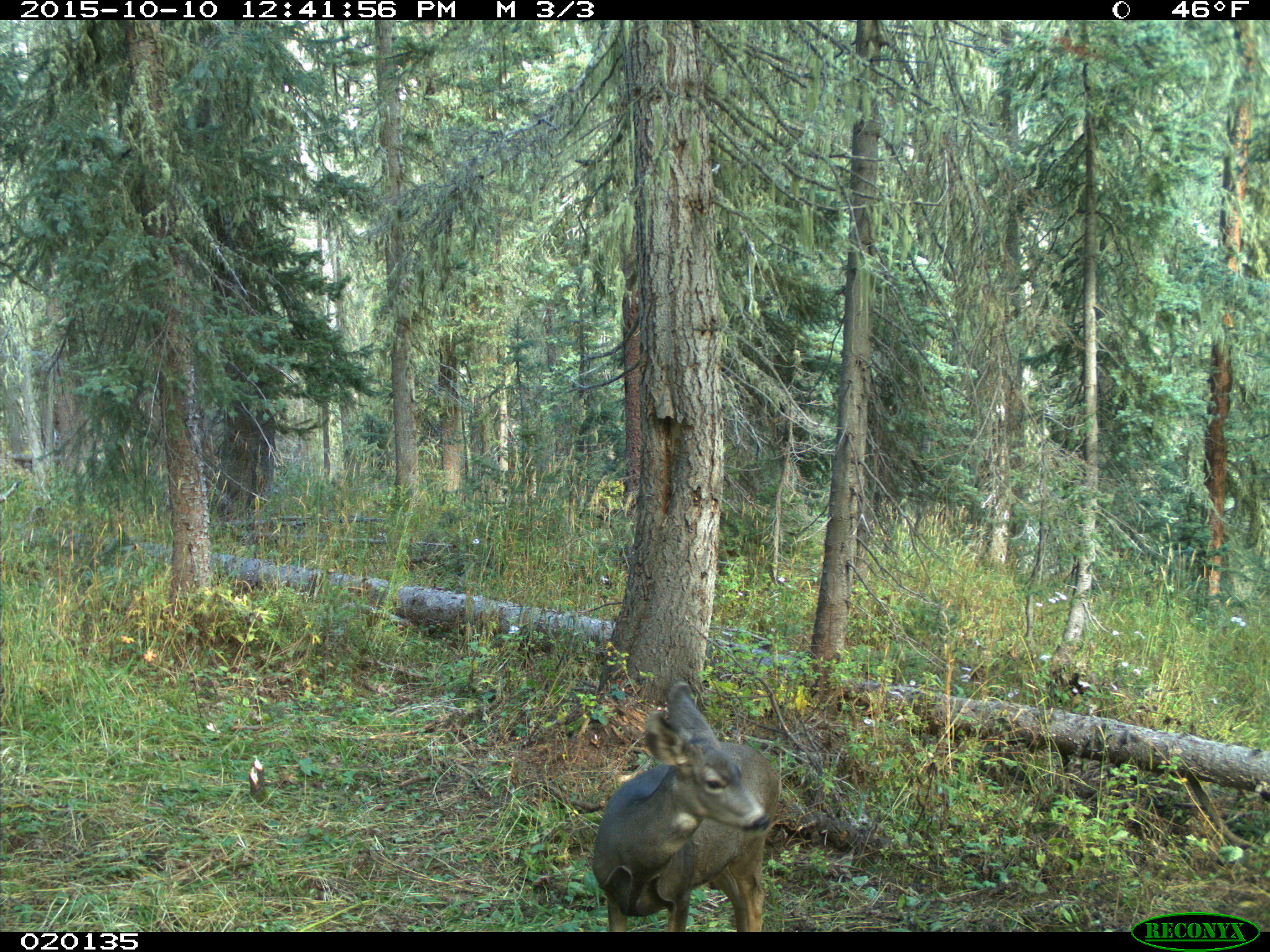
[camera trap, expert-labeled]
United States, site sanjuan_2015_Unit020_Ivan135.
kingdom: Animalia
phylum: Chordata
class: Mammalia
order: Artiodactyla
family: Cervidae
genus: Odocoileus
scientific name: Odocoileus hemionus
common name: mule deer